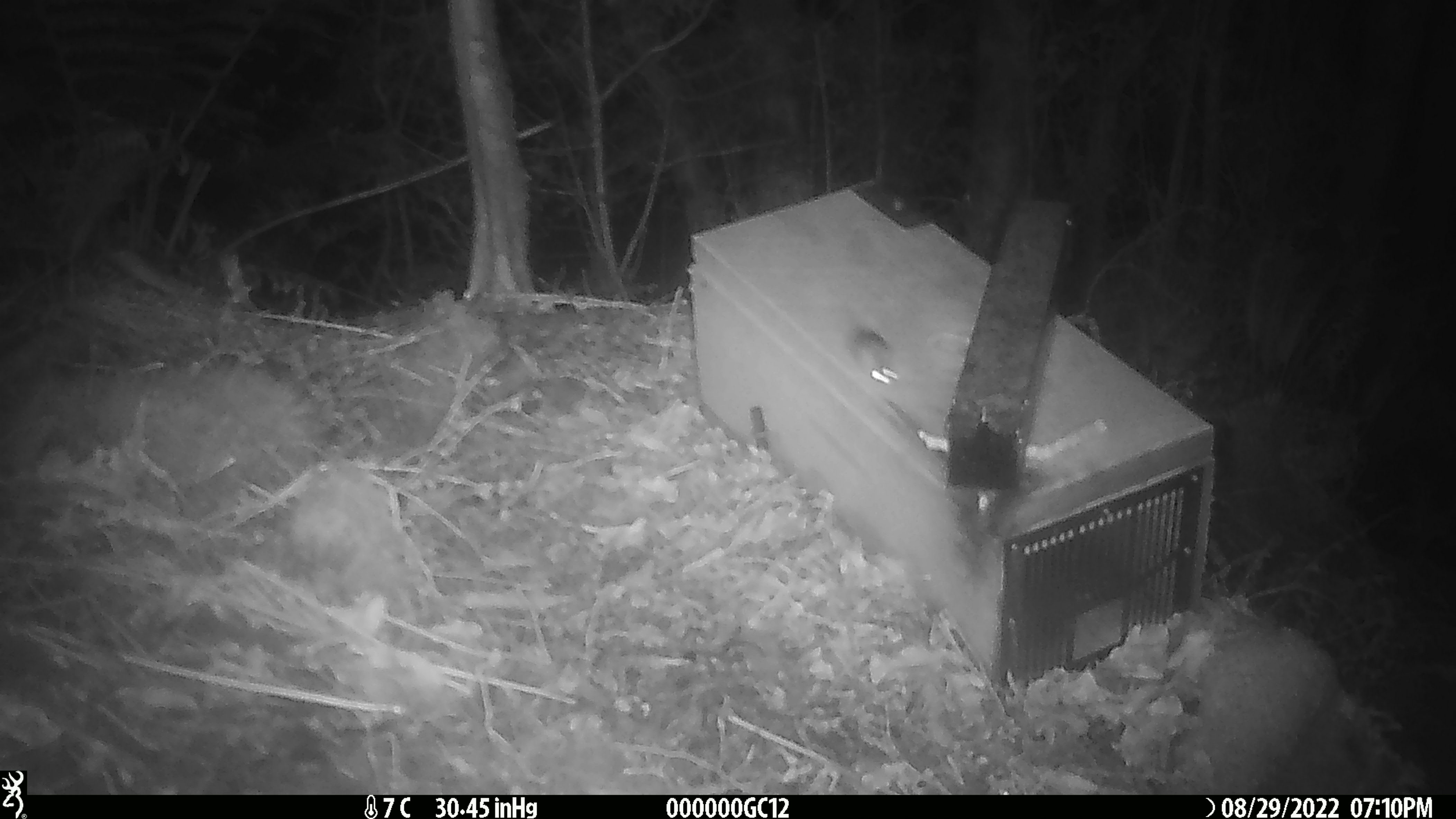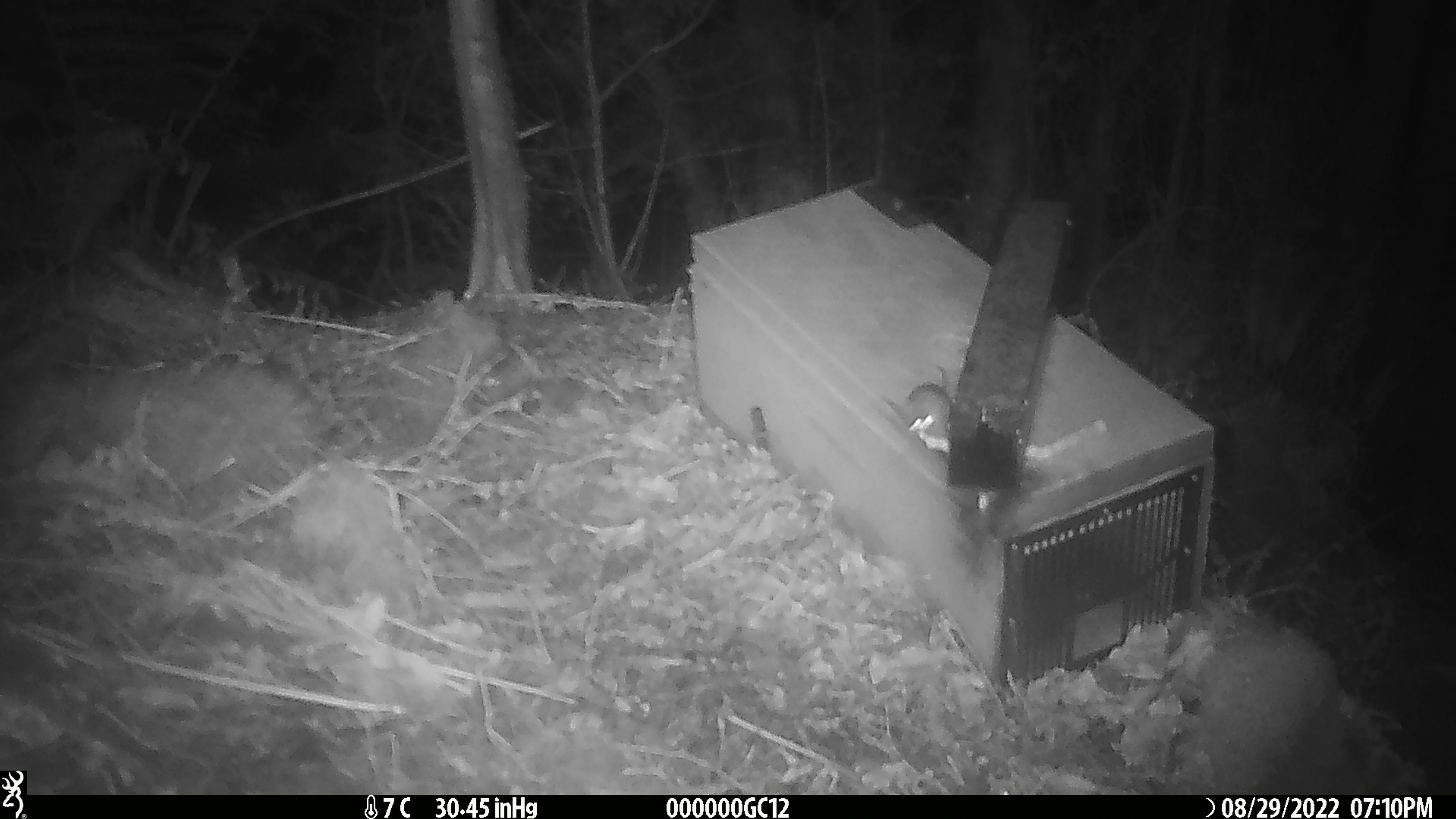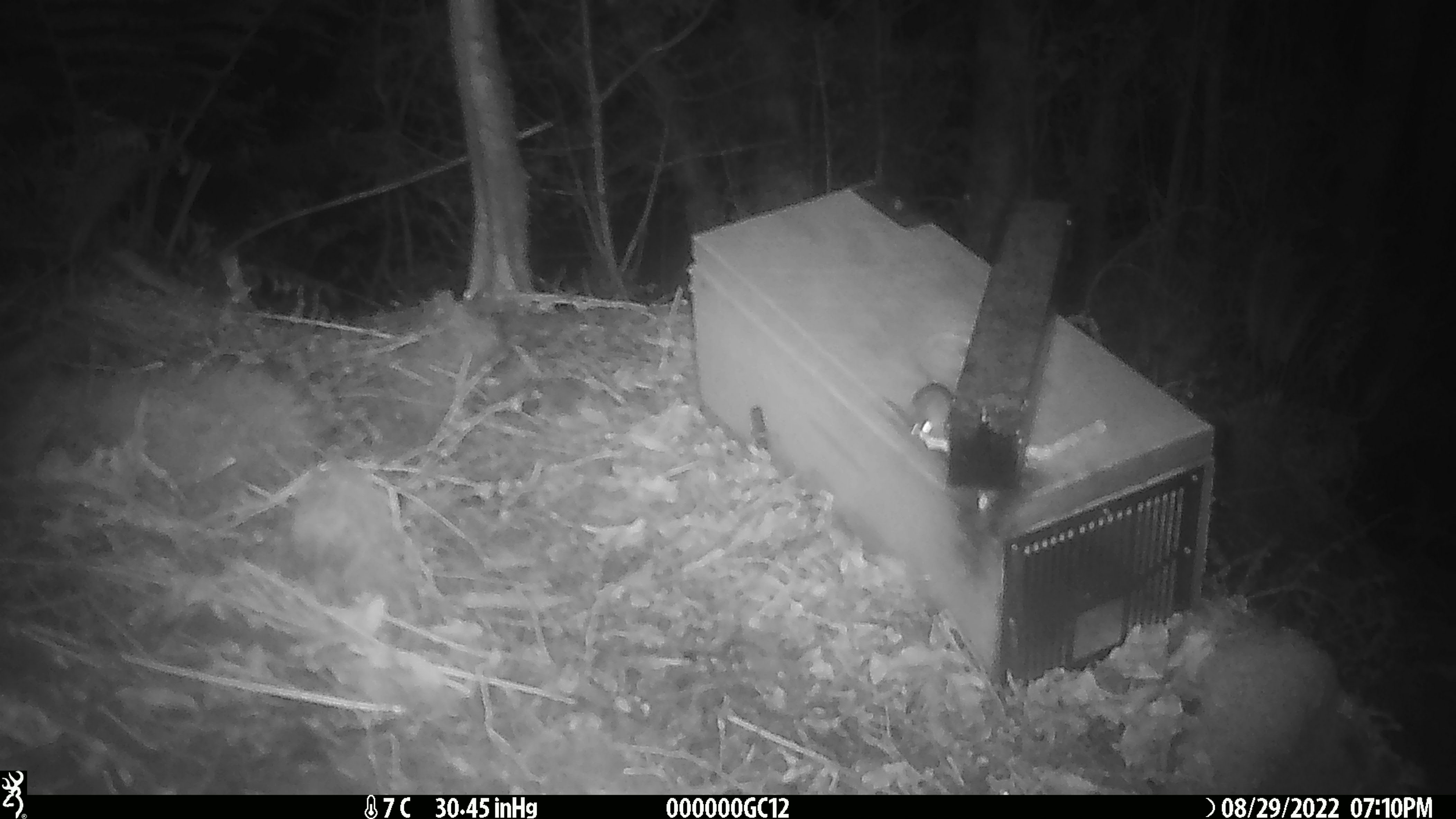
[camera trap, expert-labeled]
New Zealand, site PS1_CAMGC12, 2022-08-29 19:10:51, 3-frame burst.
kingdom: Animalia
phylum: Chordata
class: Mammalia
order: Rodentia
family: Muridae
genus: Mus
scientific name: Mus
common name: mouse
Mouse (Mus).